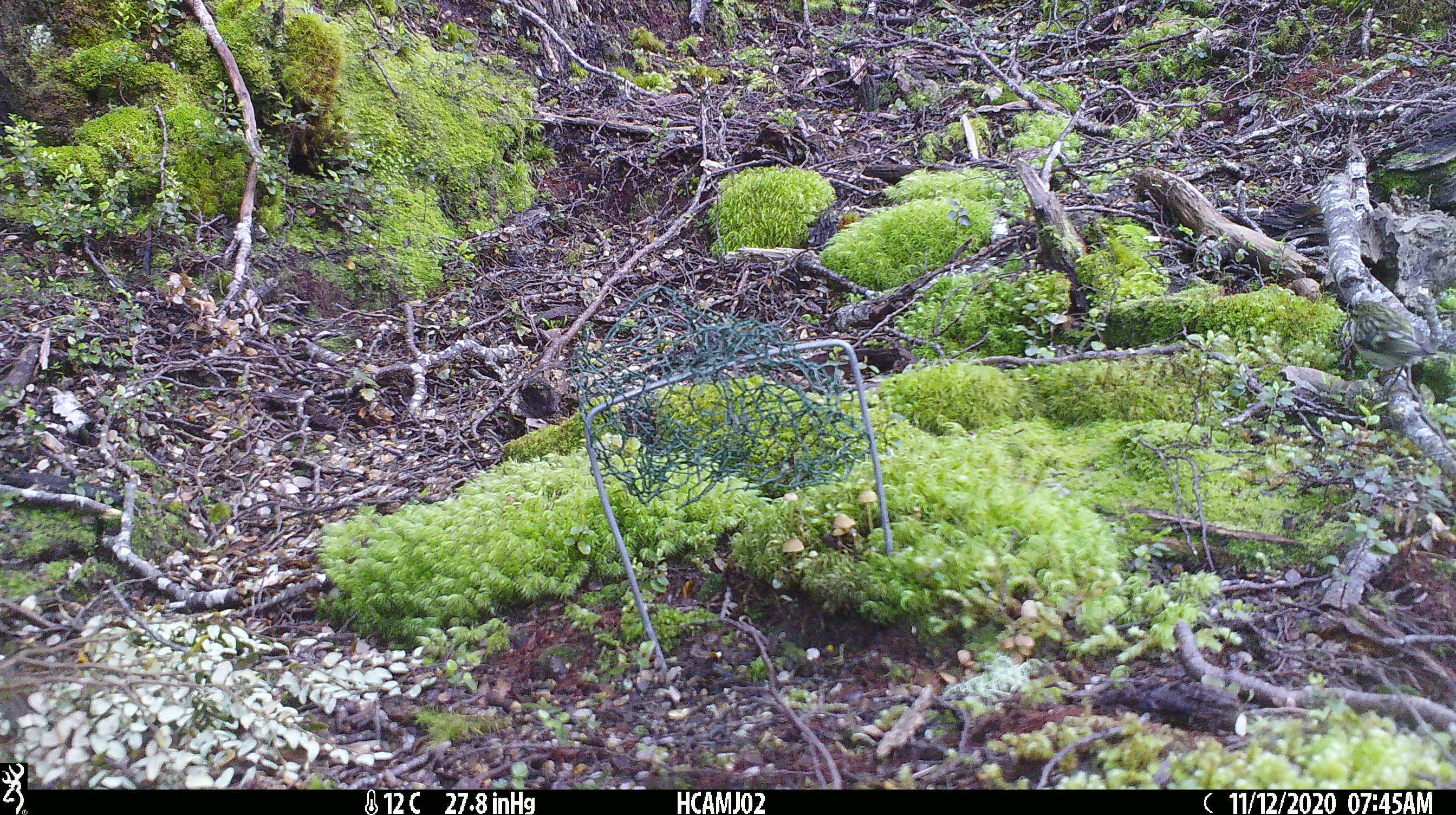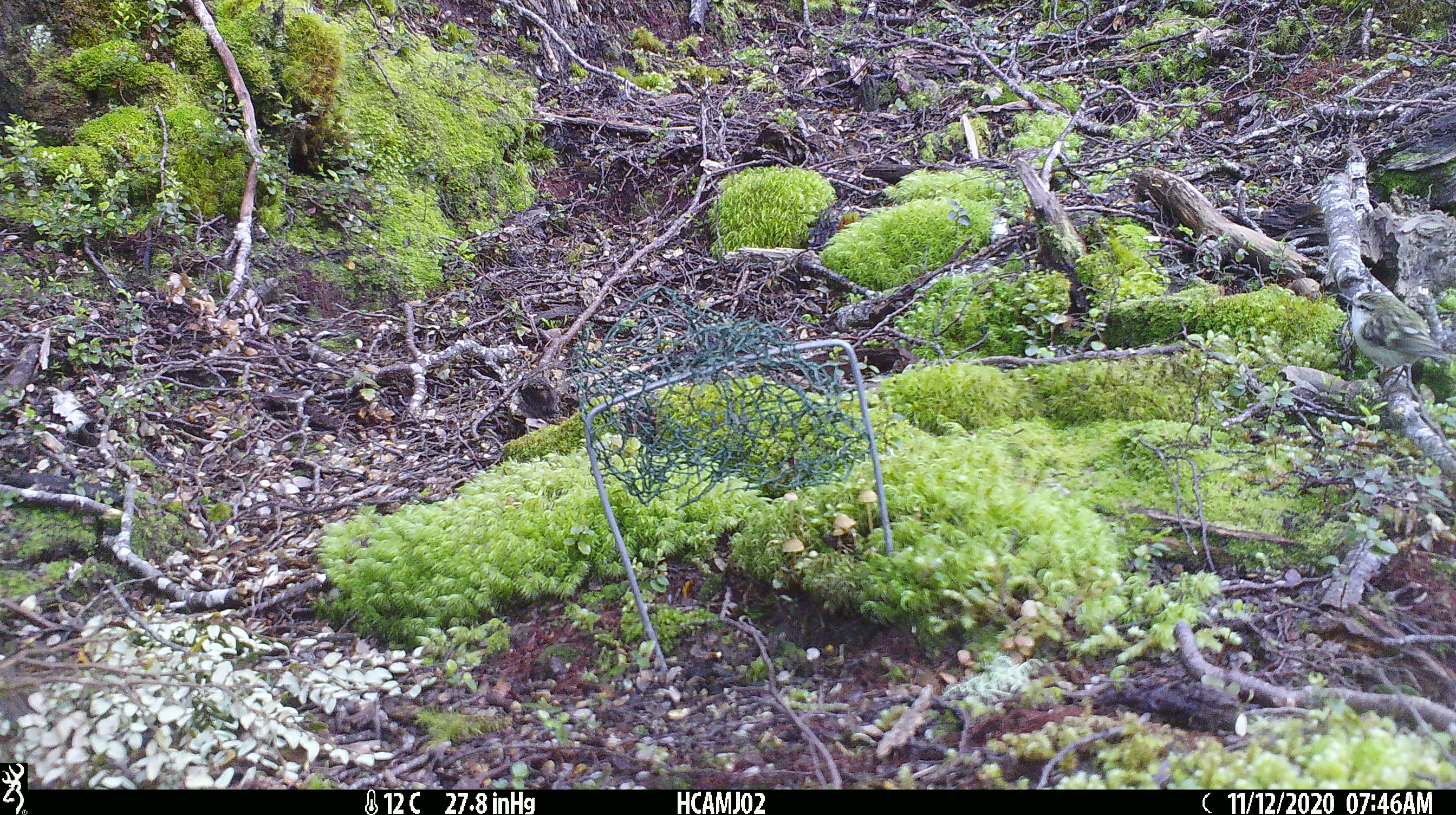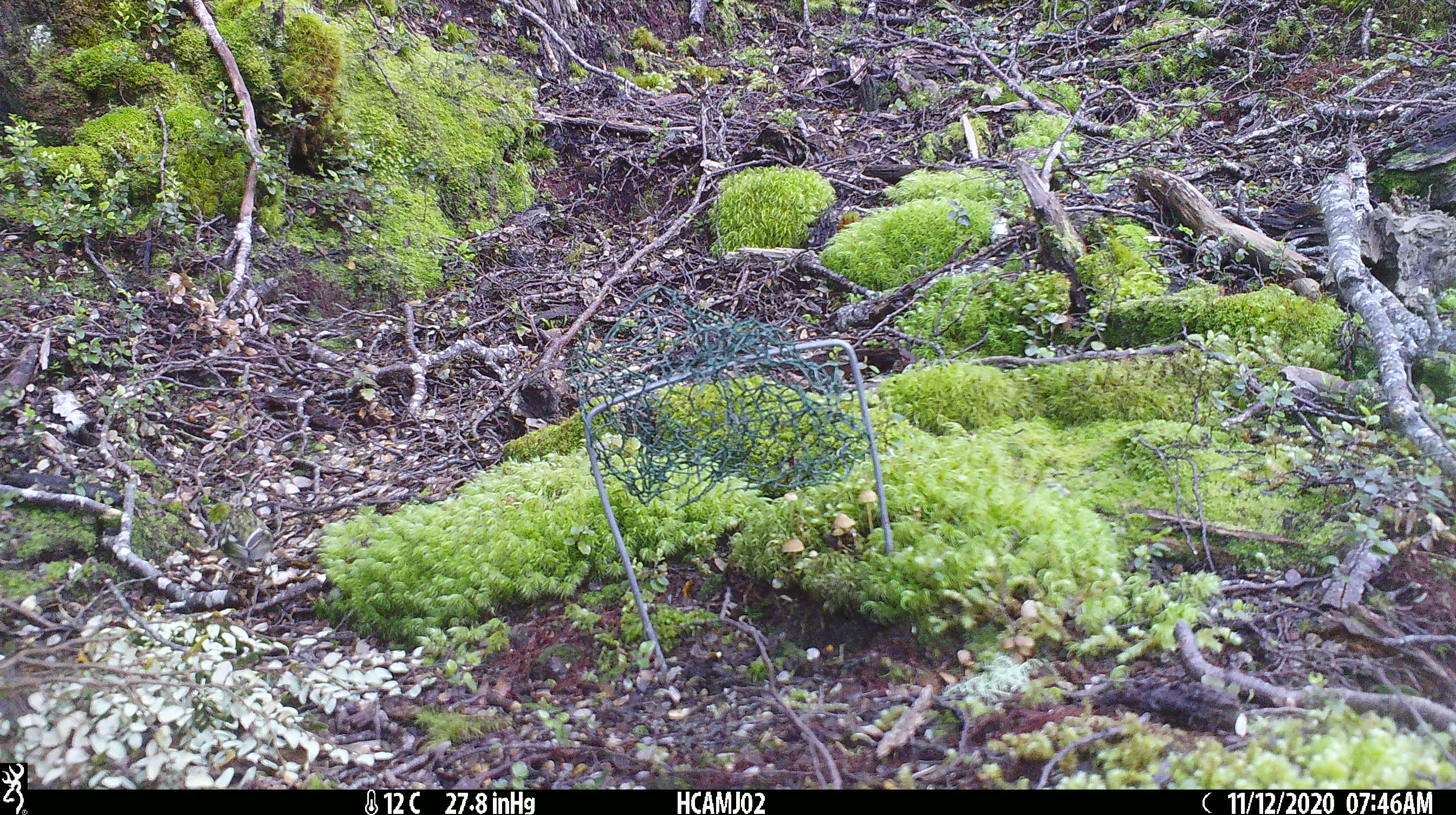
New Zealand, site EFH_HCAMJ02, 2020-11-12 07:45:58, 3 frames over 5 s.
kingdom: Animalia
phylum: Chordata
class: Aves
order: Passeriformes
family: Acanthisittidae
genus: Acanthisitta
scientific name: Acanthisitta chloris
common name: rifleman